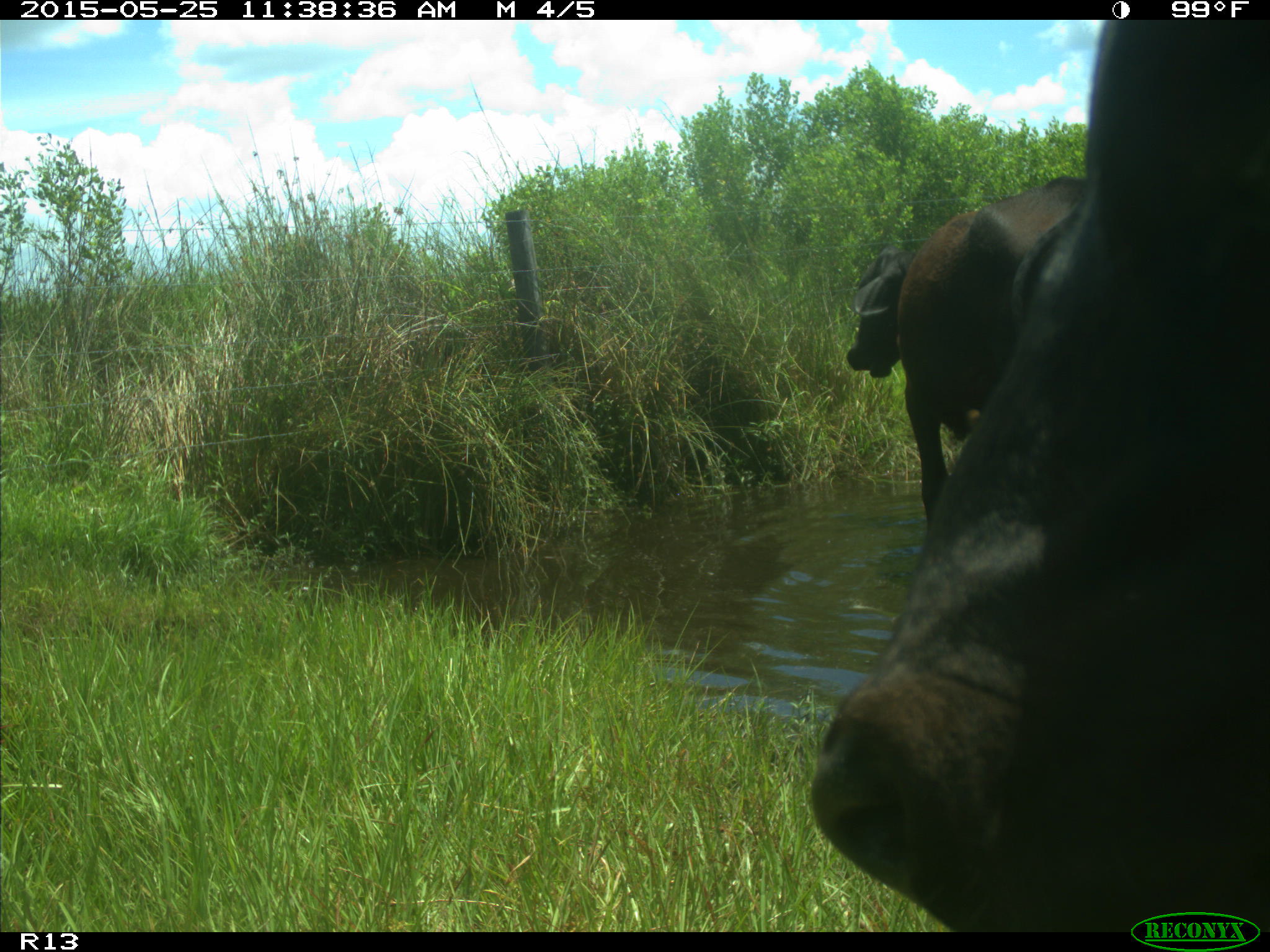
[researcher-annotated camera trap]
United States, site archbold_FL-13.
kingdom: Animalia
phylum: Chordata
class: Mammalia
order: Artiodactyla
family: Bovidae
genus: Bos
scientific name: Bos taurus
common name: domestic cow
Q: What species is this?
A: Bos taurus (domestic cow).